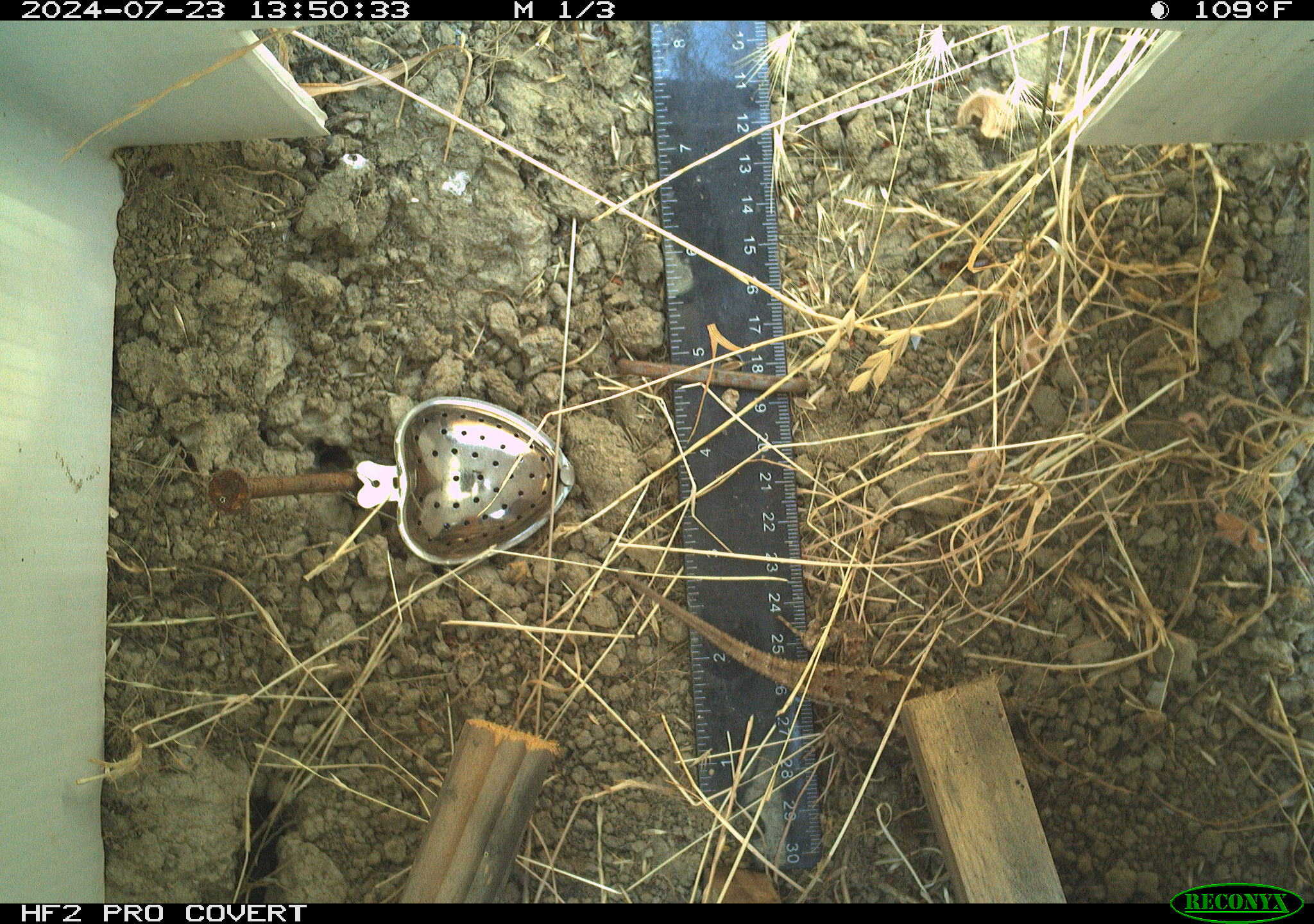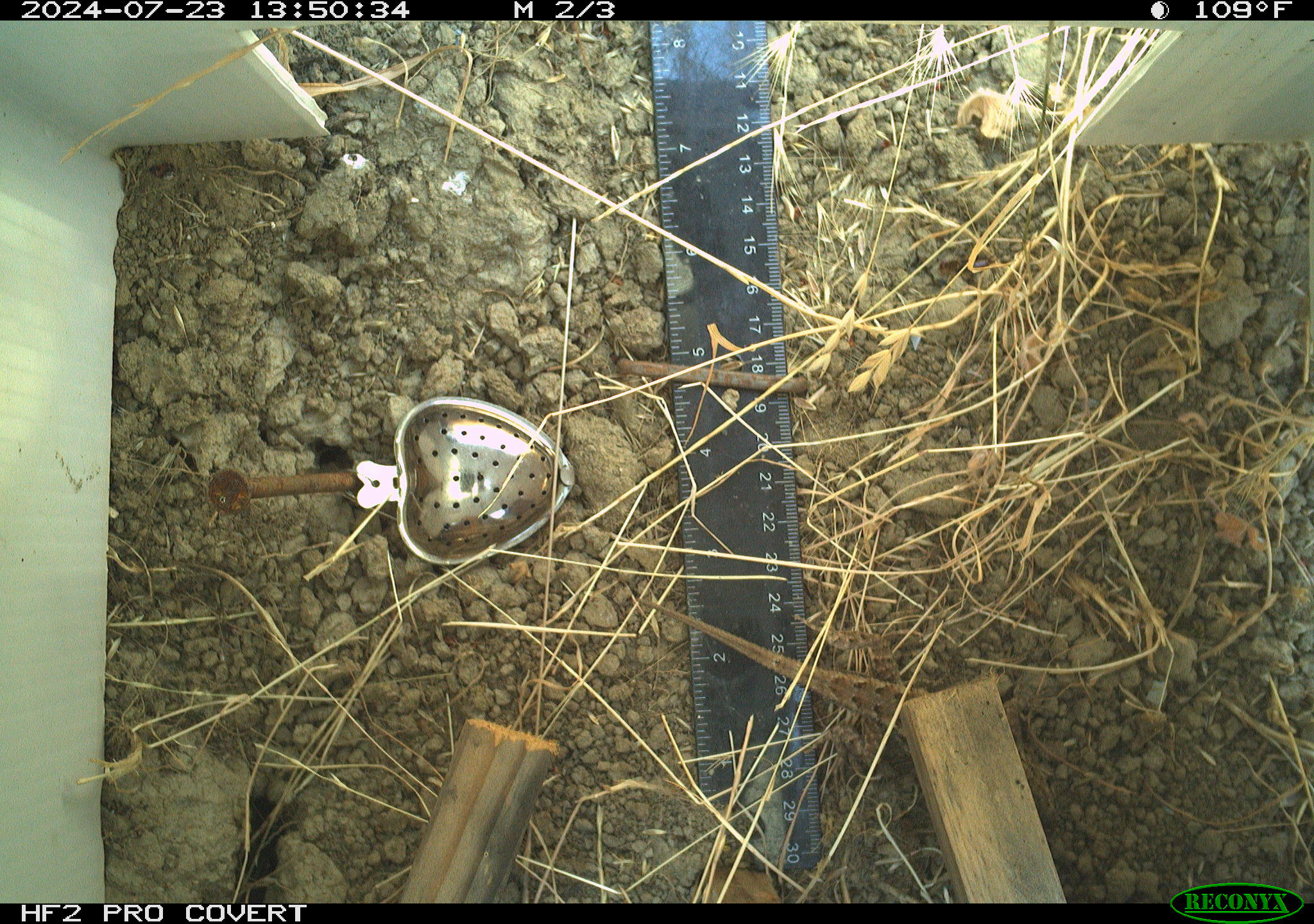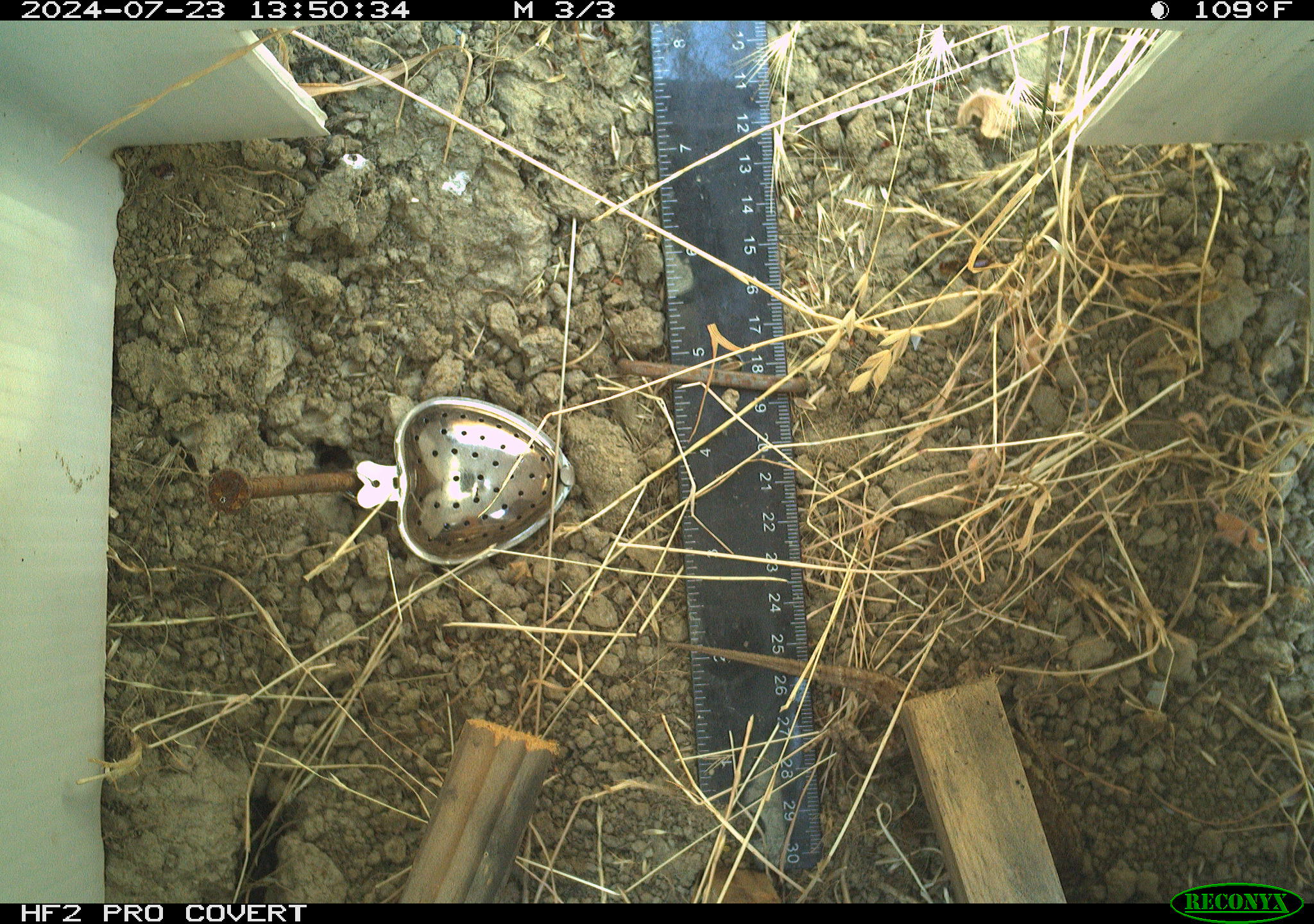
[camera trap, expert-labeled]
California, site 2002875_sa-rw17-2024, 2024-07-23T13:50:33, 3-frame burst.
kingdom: Animalia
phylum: Chordata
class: Reptilia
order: Squamata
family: Phrynosomatidae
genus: Sceloporus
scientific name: Sceloporus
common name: spiny lizards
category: sceloporus species